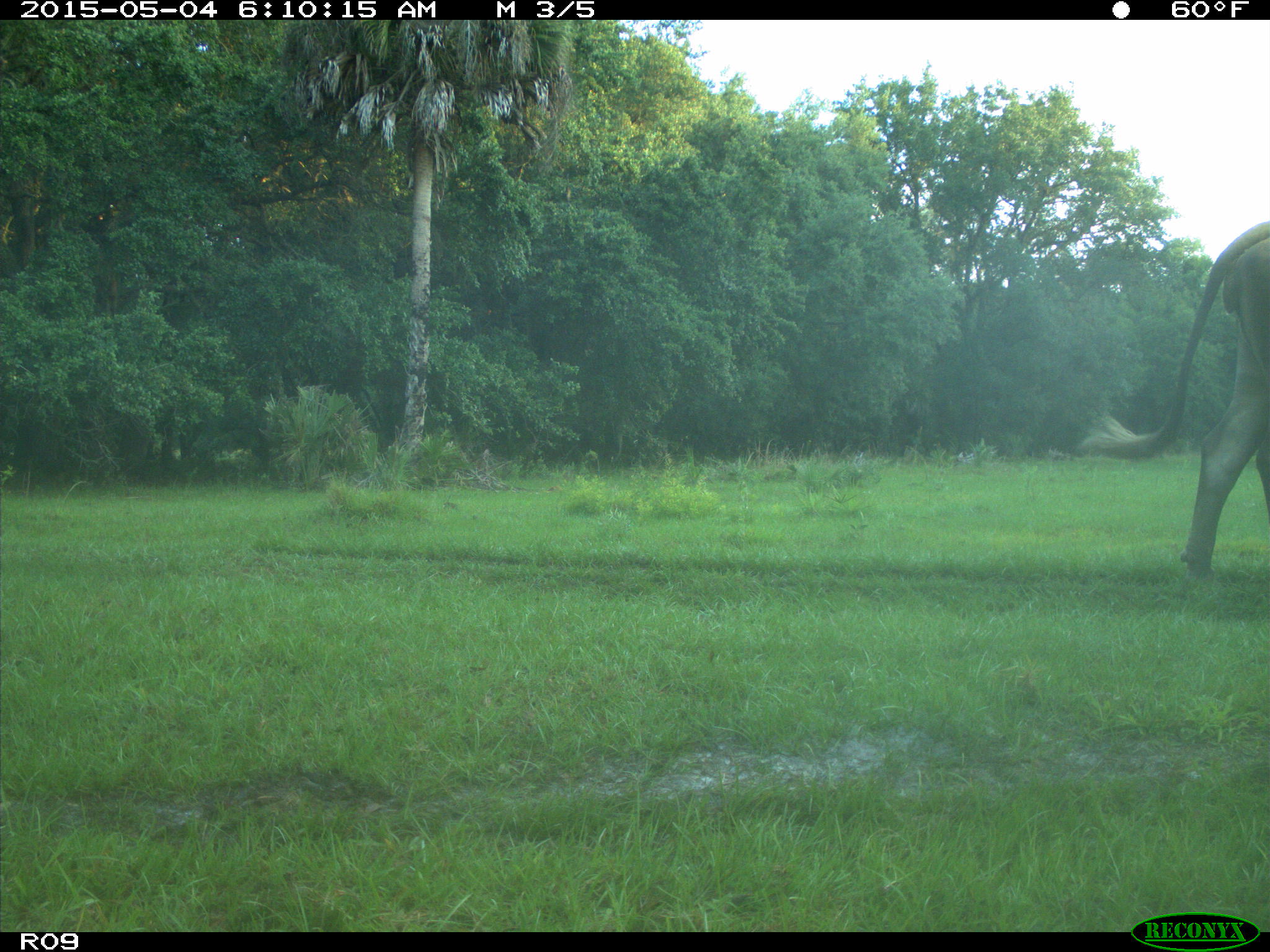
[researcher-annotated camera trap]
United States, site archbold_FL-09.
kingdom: Animalia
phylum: Chordata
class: Mammalia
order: Artiodactyla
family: Bovidae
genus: Bos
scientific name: Bos taurus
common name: domestic cow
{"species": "Bos taurus (domestic cow)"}